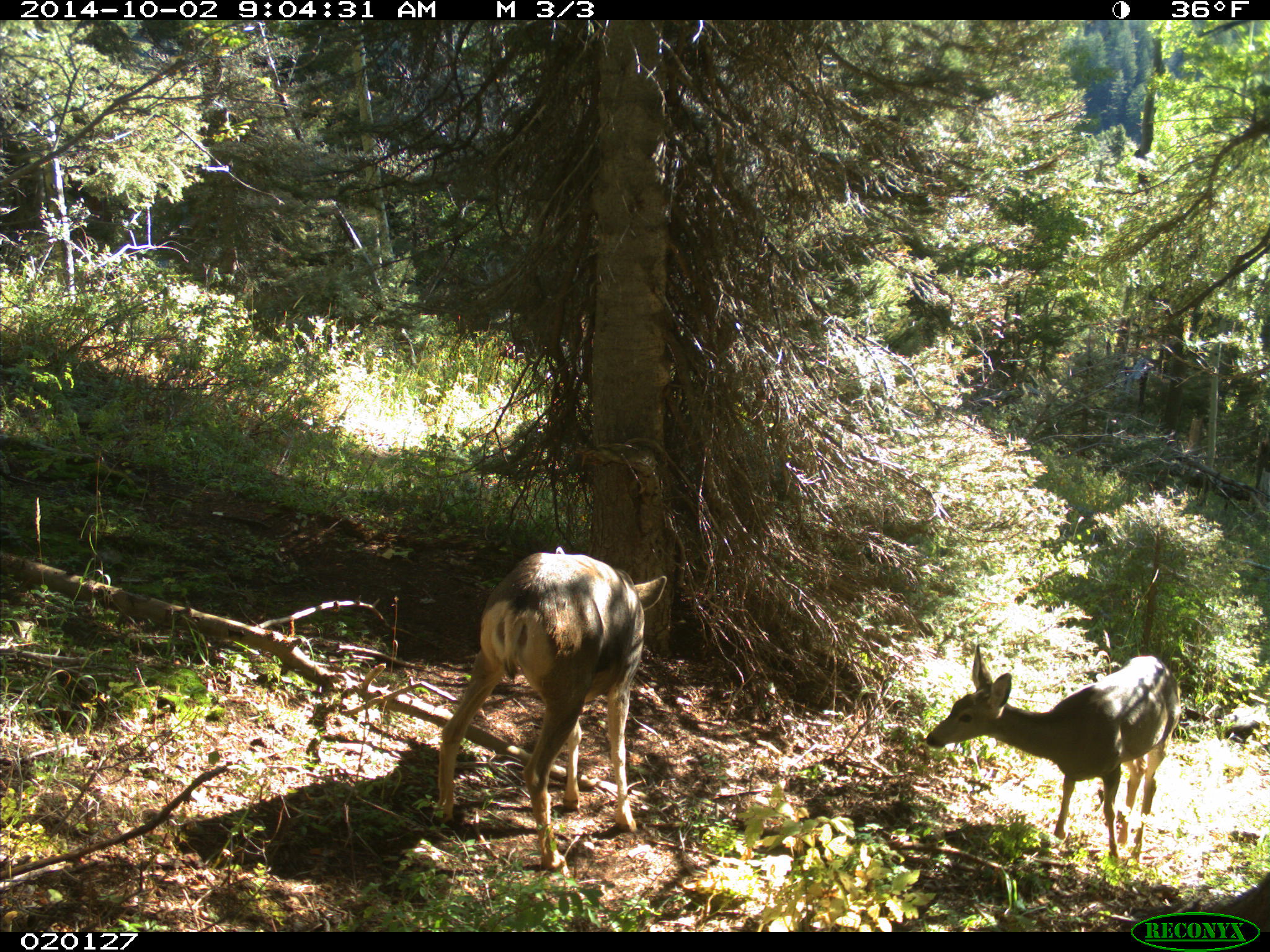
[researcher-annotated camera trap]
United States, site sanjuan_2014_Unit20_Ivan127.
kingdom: Animalia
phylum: Chordata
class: Mammalia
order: Artiodactyla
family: Cervidae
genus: Odocoileus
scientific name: Odocoileus hemionus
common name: mule deer